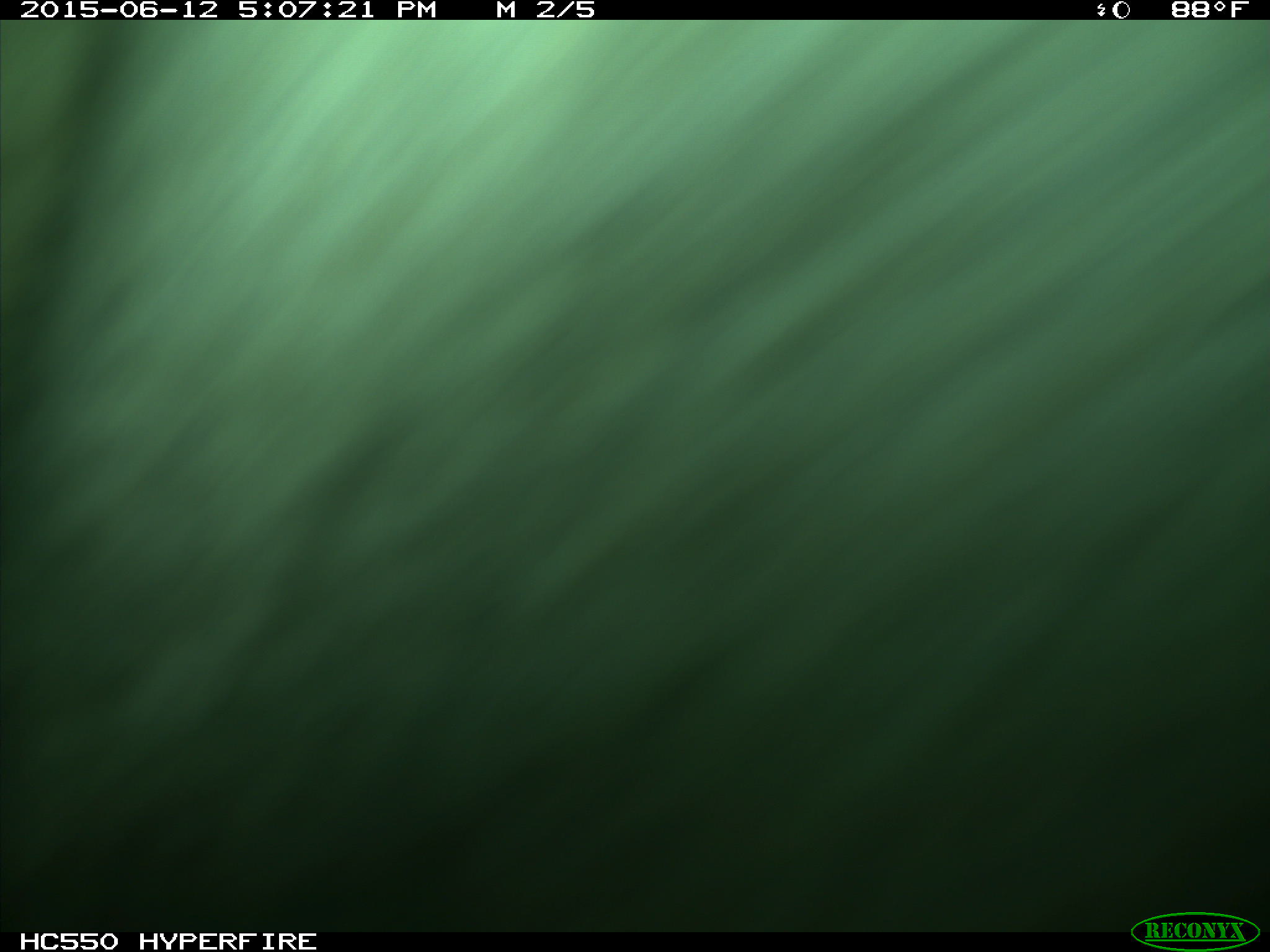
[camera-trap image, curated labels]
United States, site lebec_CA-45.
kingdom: Animalia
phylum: Chordata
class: Mammalia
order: Artiodactyla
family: Bovidae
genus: Bos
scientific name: Bos taurus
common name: domestic cow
Bos taurus (domestic cow).